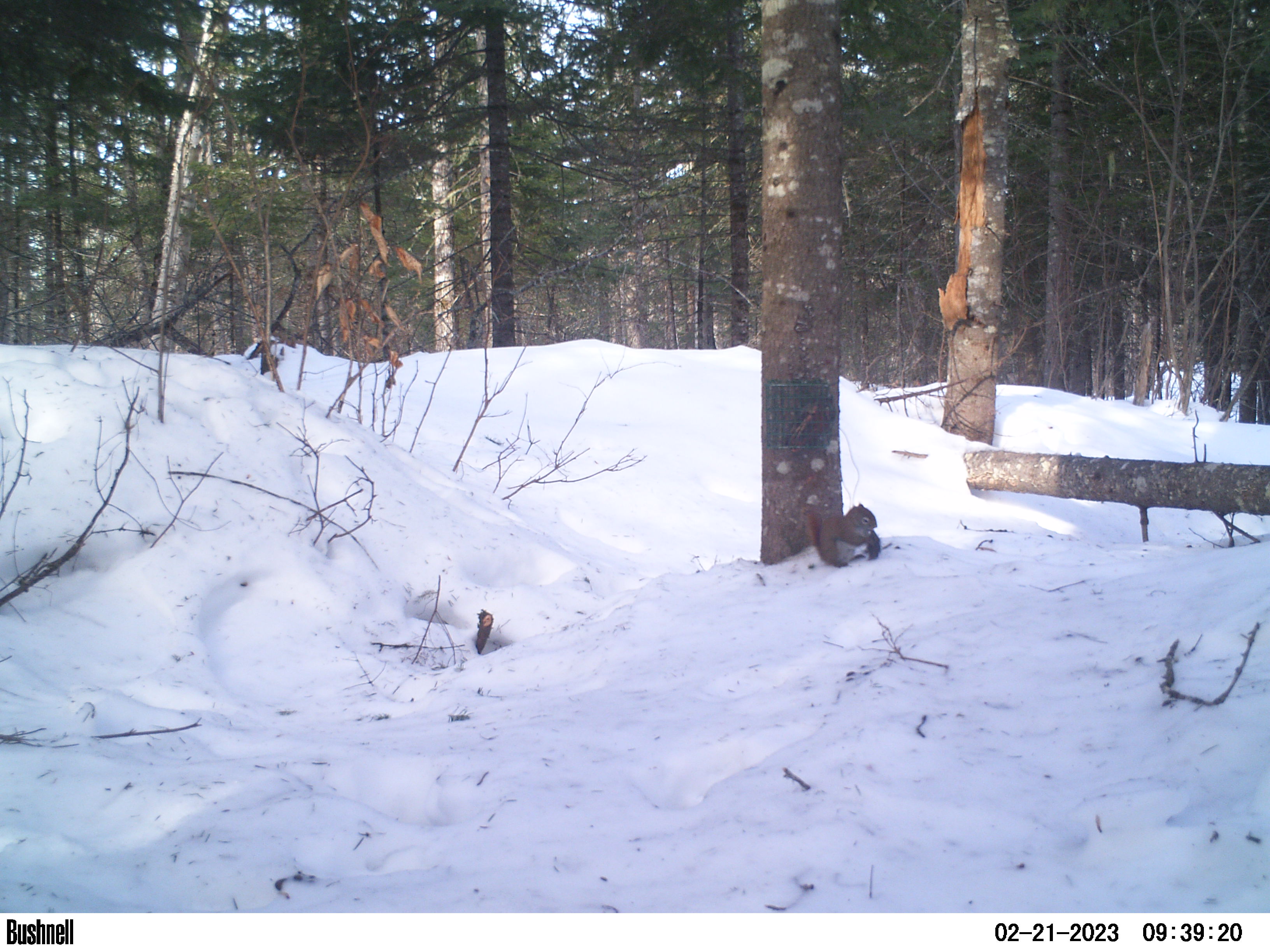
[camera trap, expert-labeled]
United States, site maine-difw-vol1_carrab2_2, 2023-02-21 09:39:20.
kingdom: Animalia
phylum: Chordata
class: Mammalia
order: Rodentia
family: Sciuridae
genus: Tamiasciurus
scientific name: Tamiasciurus hudsonicus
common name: red squirrel